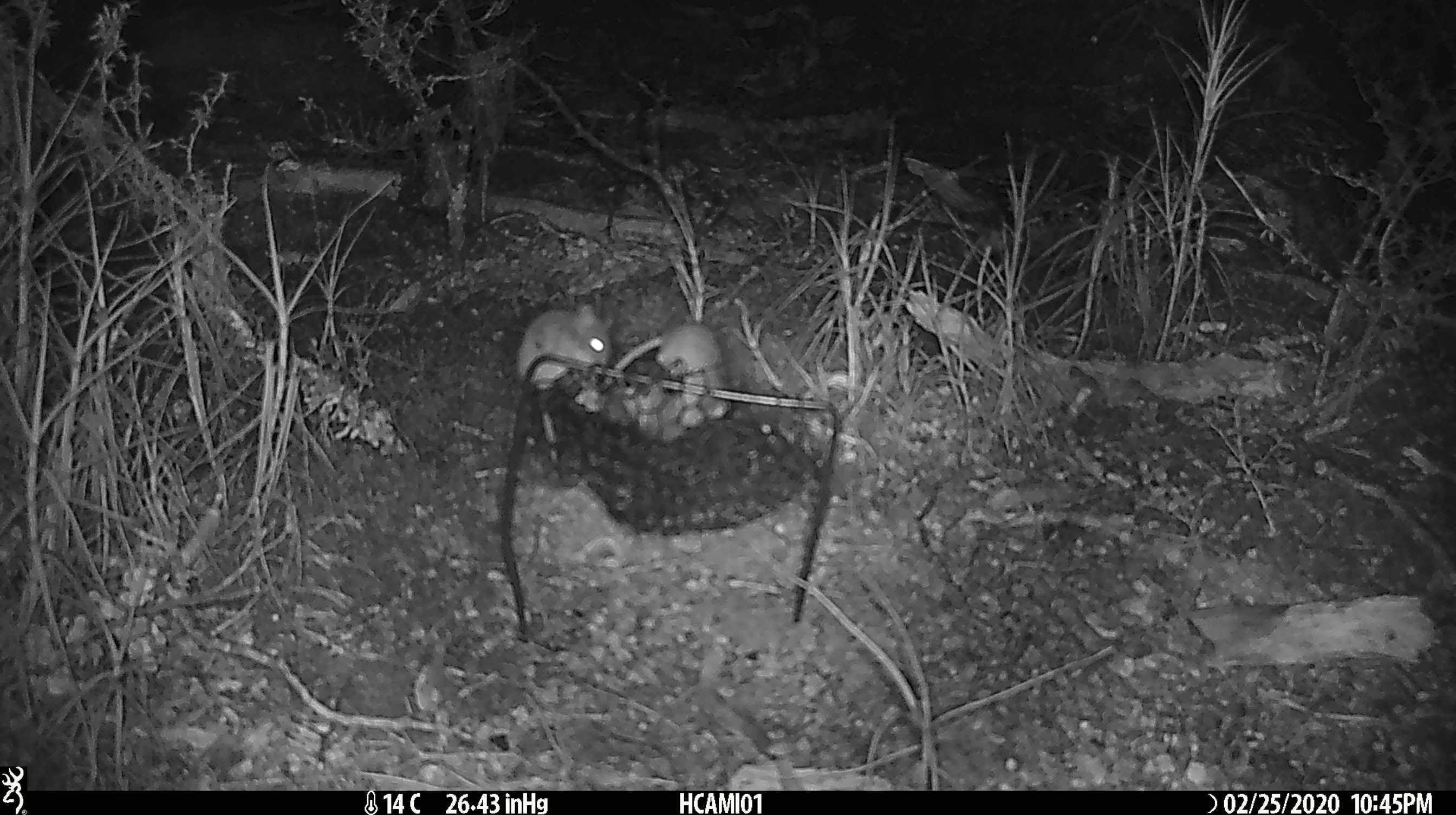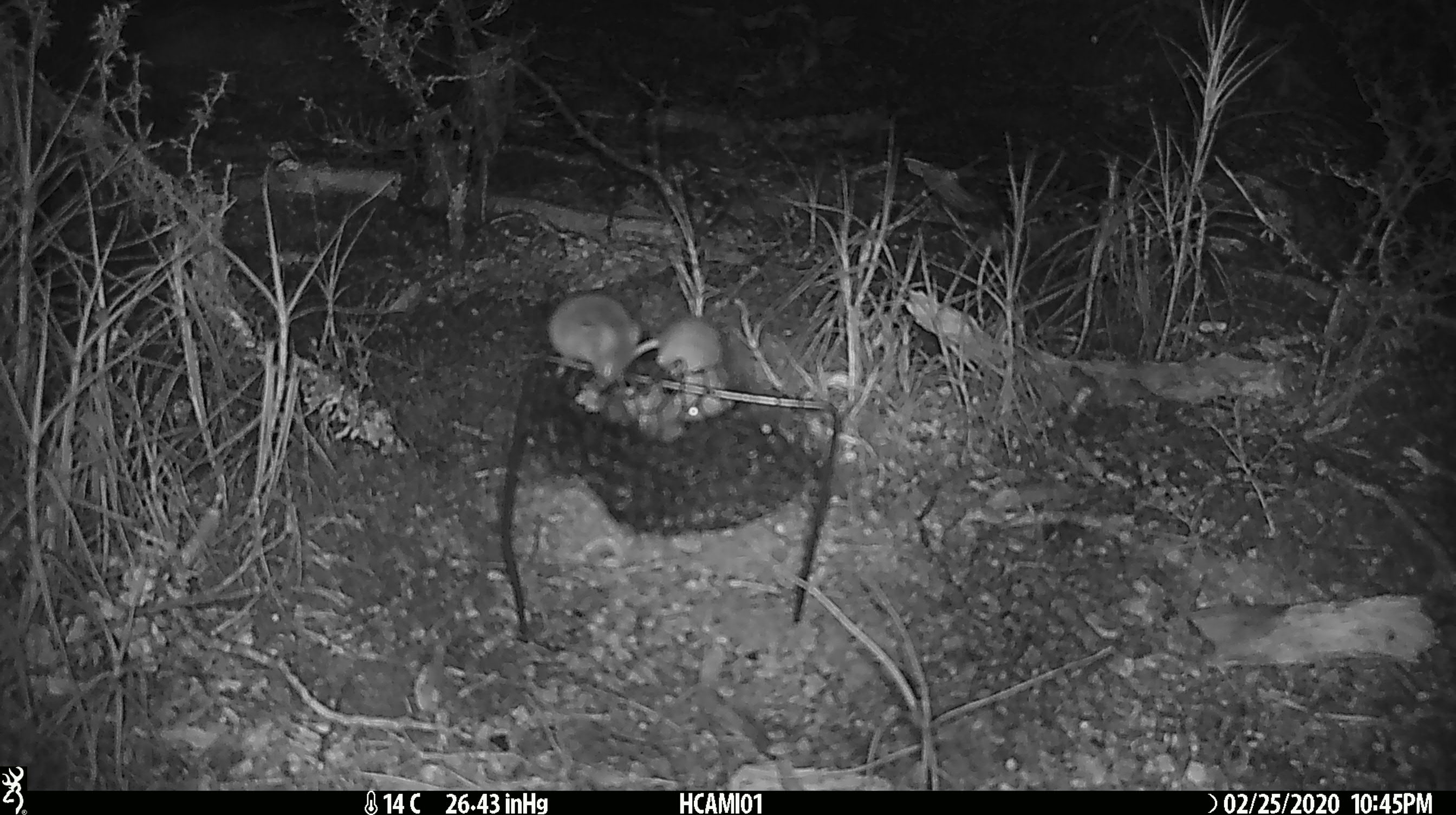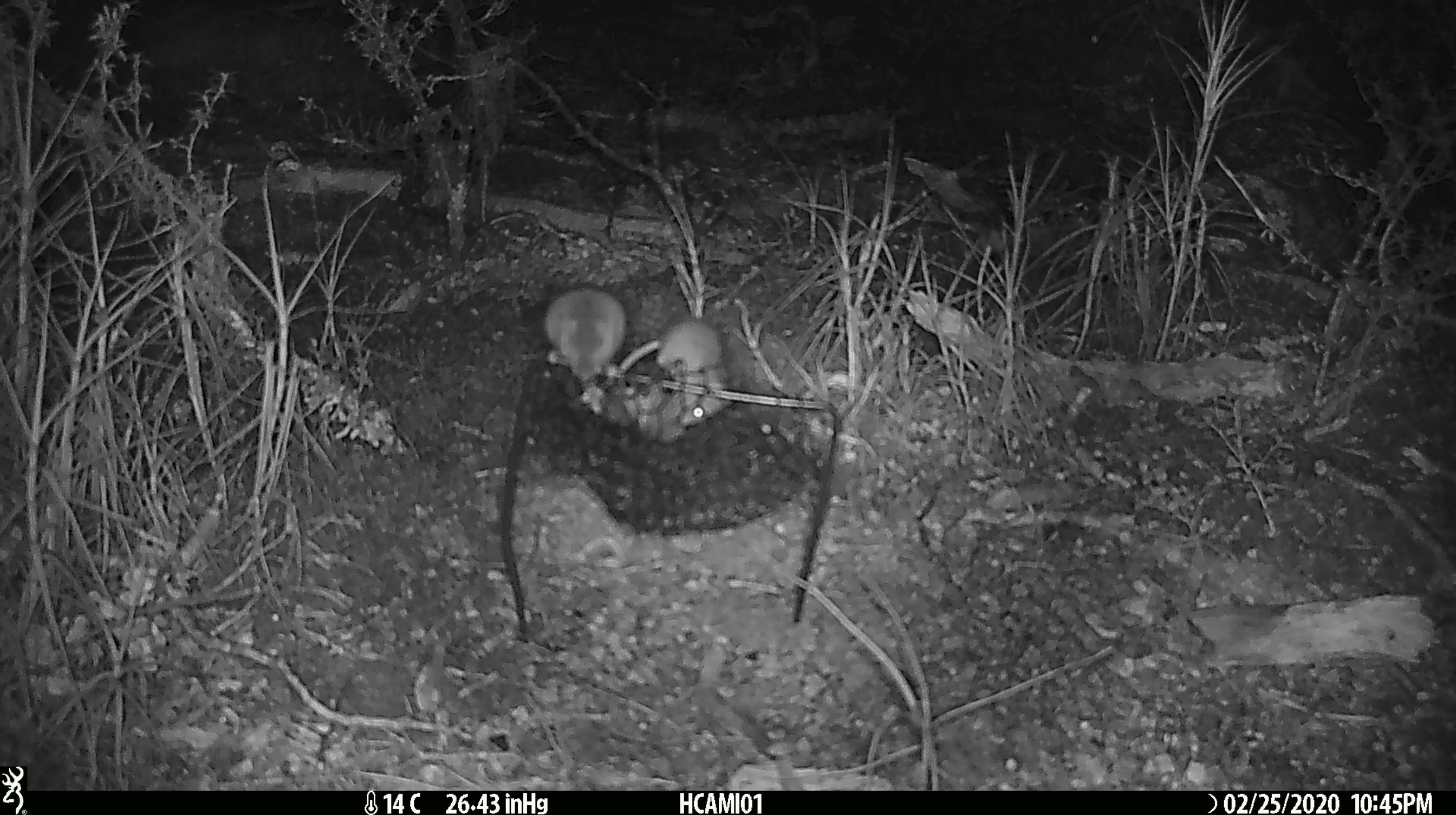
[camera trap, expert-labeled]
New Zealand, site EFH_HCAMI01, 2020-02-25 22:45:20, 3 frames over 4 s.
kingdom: Animalia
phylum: Chordata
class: Mammalia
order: Rodentia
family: Muridae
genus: Mus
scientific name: Mus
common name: mouse